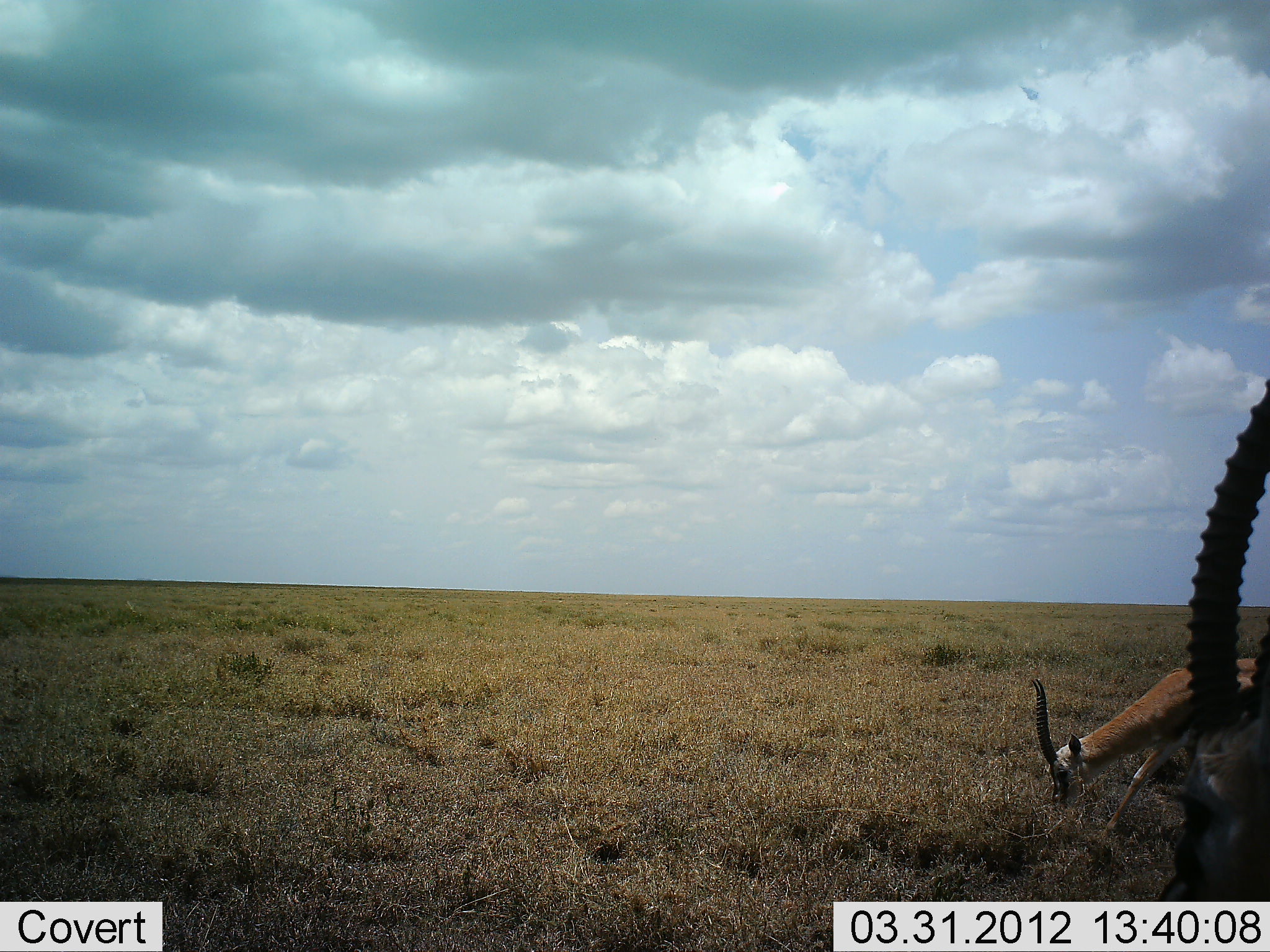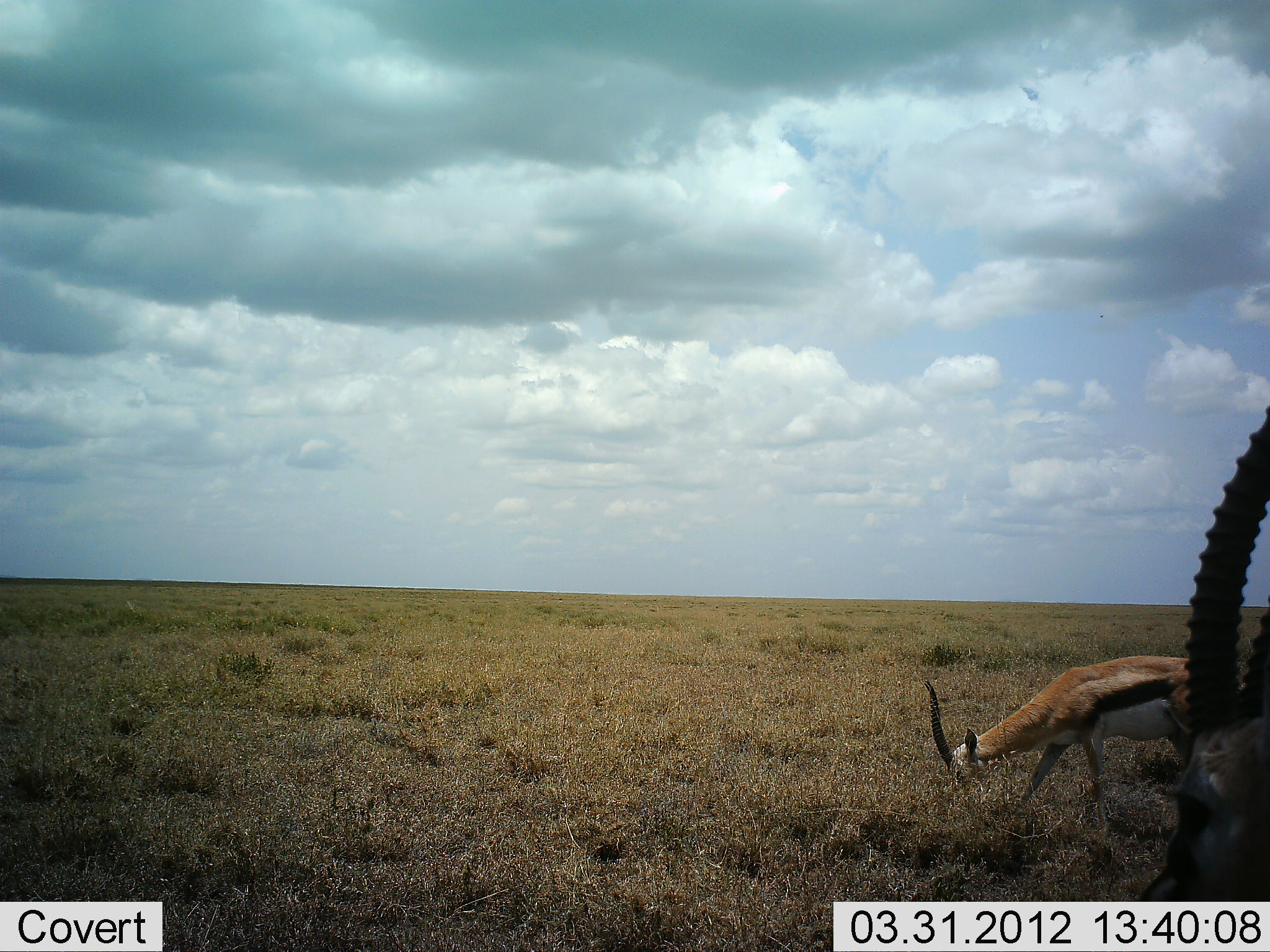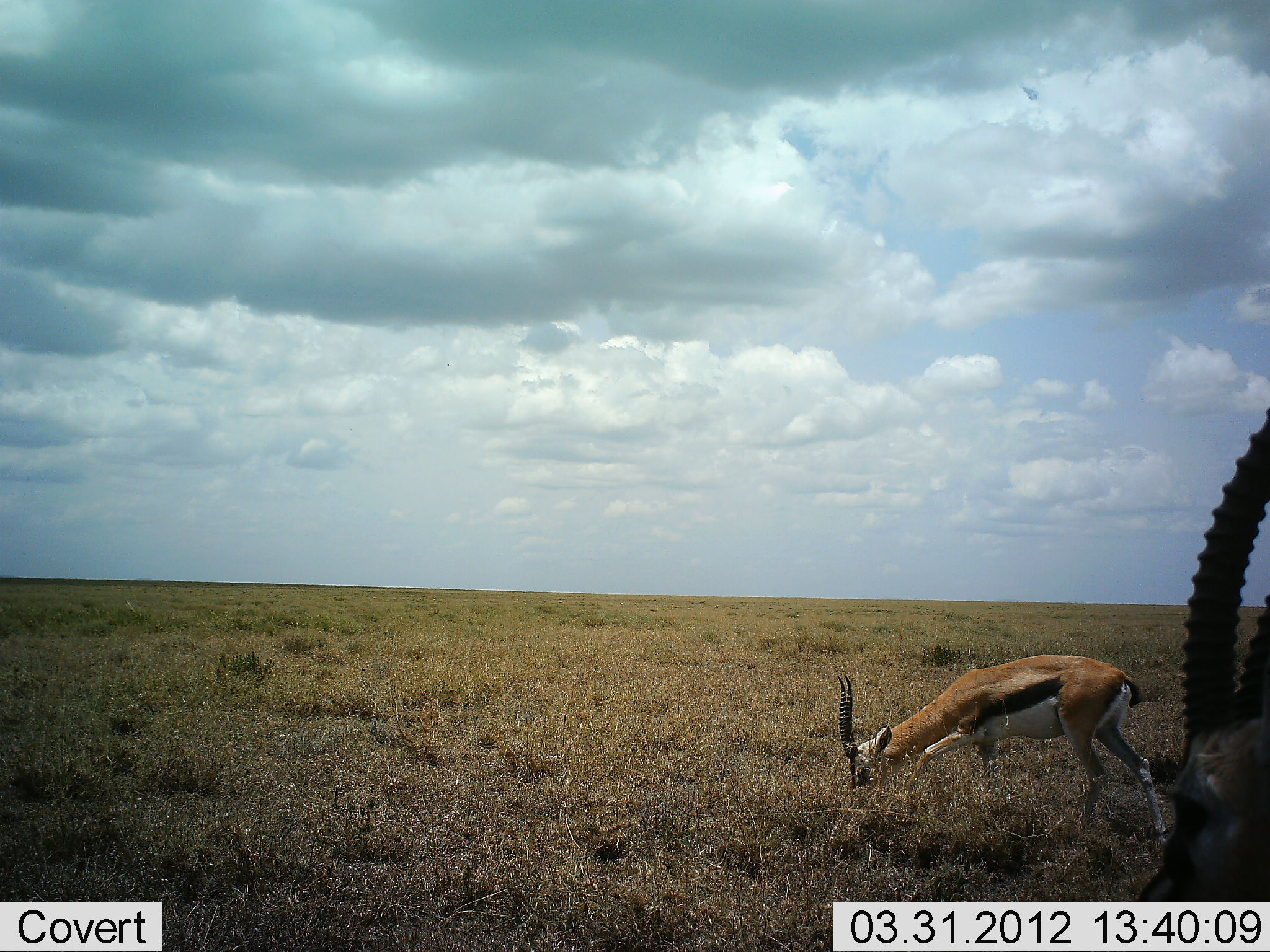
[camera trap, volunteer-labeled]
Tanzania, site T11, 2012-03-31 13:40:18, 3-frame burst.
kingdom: Animalia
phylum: Chordata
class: Mammalia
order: Artiodactyla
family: Bovidae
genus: Eudorcas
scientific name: Eudorcas thomsonii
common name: thomson's gazelle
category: gazellethomsons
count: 2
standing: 40%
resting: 7%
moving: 40%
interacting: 0%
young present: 0%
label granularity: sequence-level